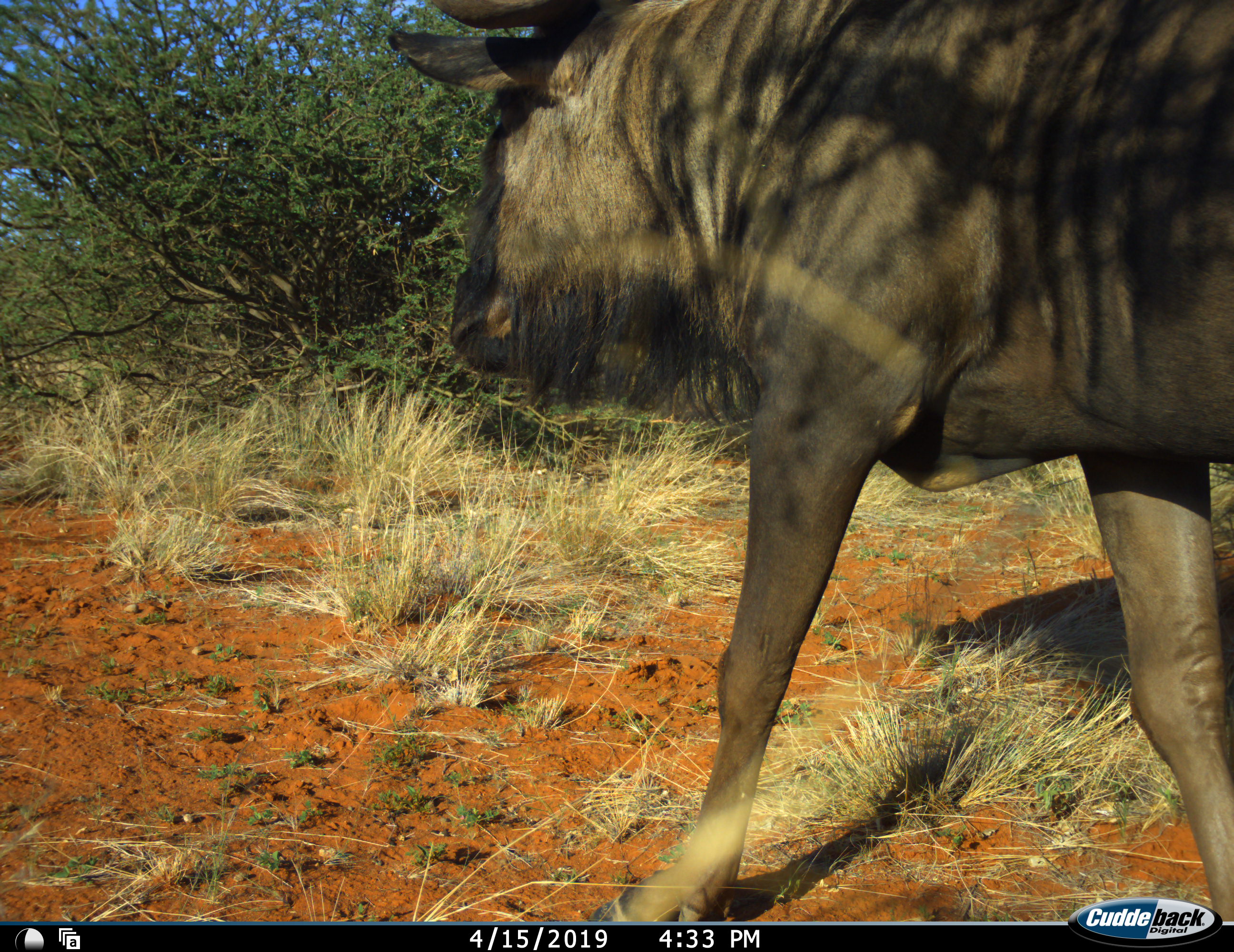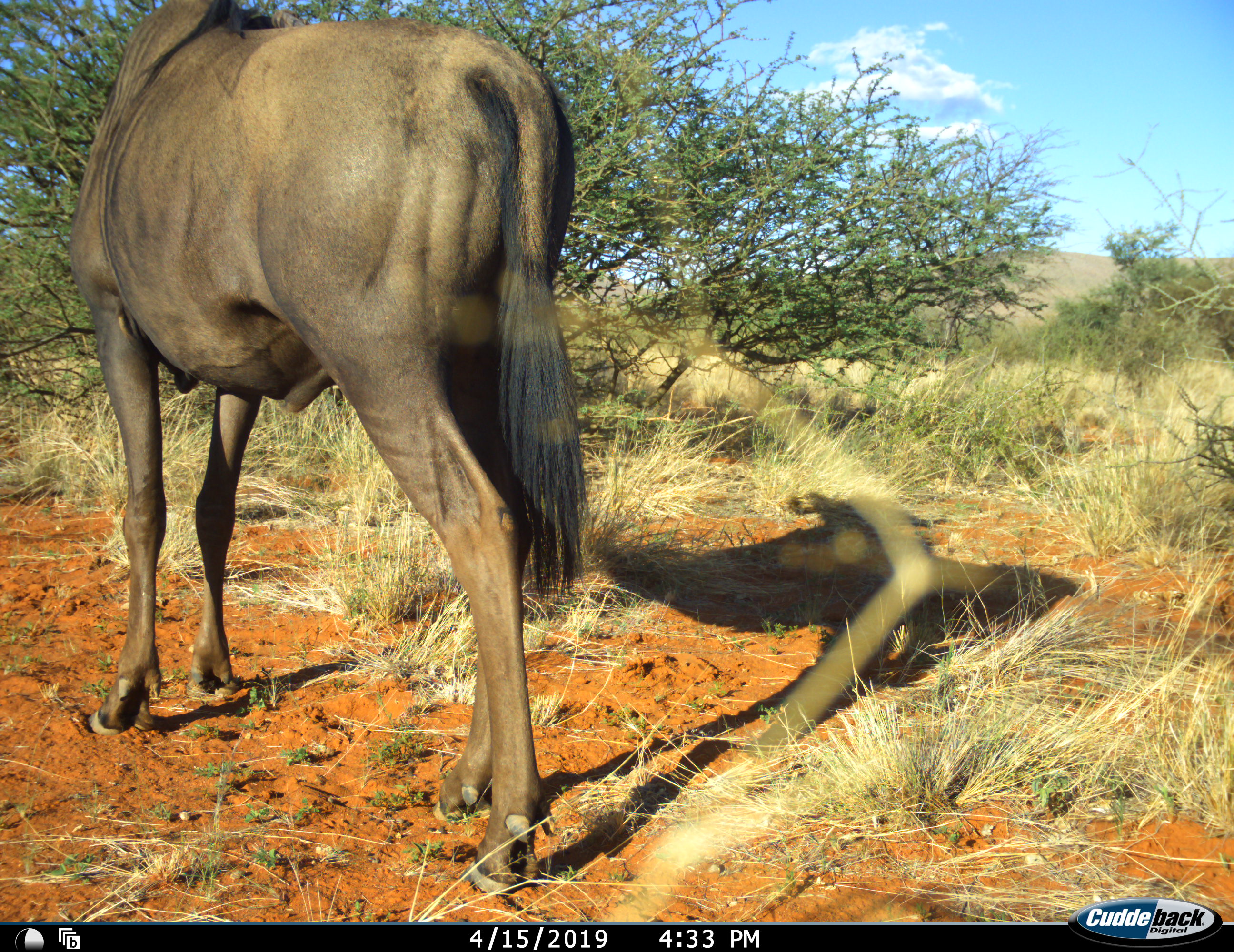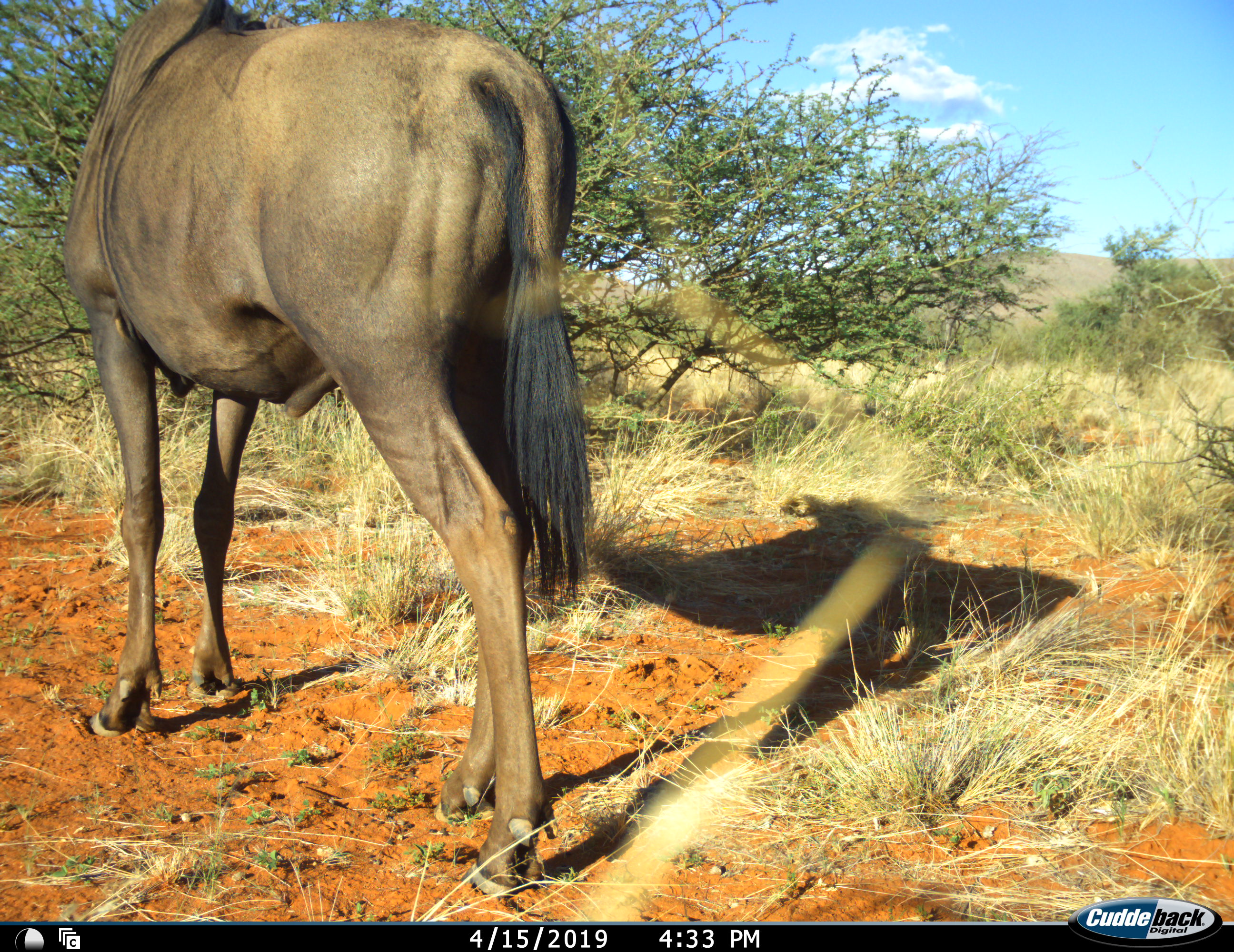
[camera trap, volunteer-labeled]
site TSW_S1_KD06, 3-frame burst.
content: unidentified animal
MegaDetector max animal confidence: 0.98